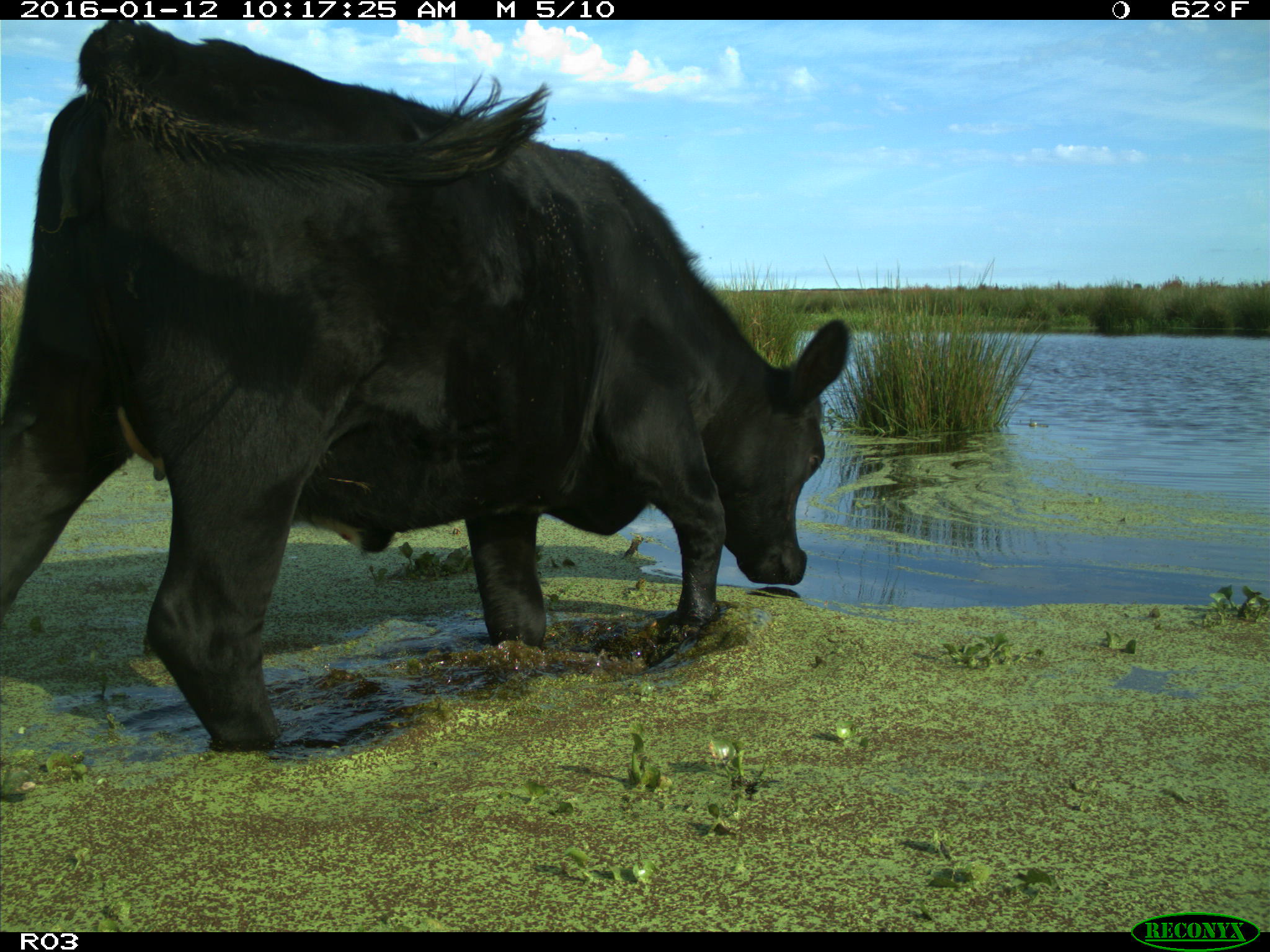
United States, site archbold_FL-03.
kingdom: Animalia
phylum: Chordata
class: Mammalia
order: Artiodactyla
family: Bovidae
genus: Bos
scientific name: Bos taurus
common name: domestic cow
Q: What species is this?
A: Bos taurus (domestic cow).